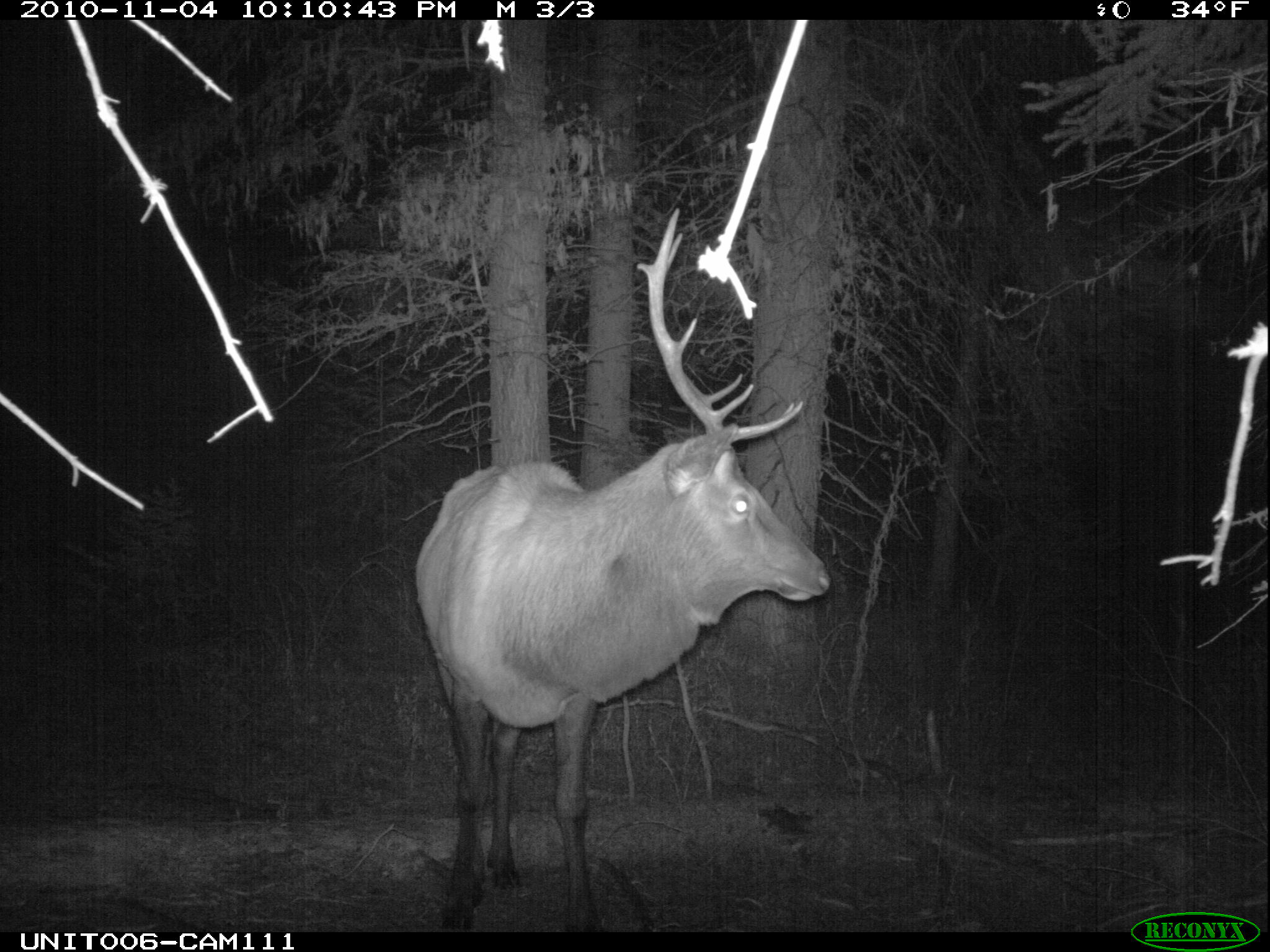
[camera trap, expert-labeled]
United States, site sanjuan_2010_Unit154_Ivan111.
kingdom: Animalia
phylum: Chordata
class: Mammalia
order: Artiodactyla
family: Cervidae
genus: Cervus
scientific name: Cervus elaphus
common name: red deer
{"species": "Cervus elaphus (red deer)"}